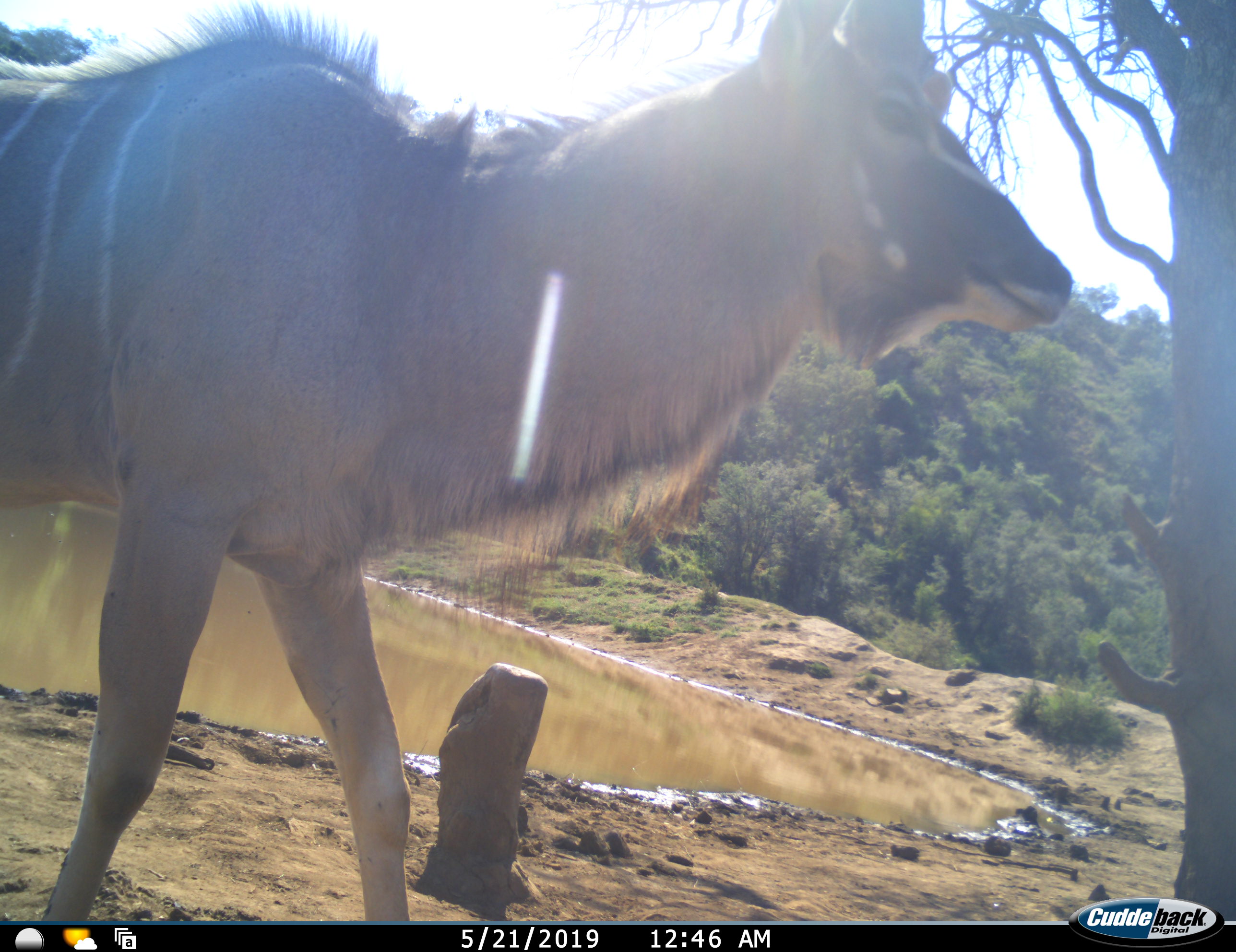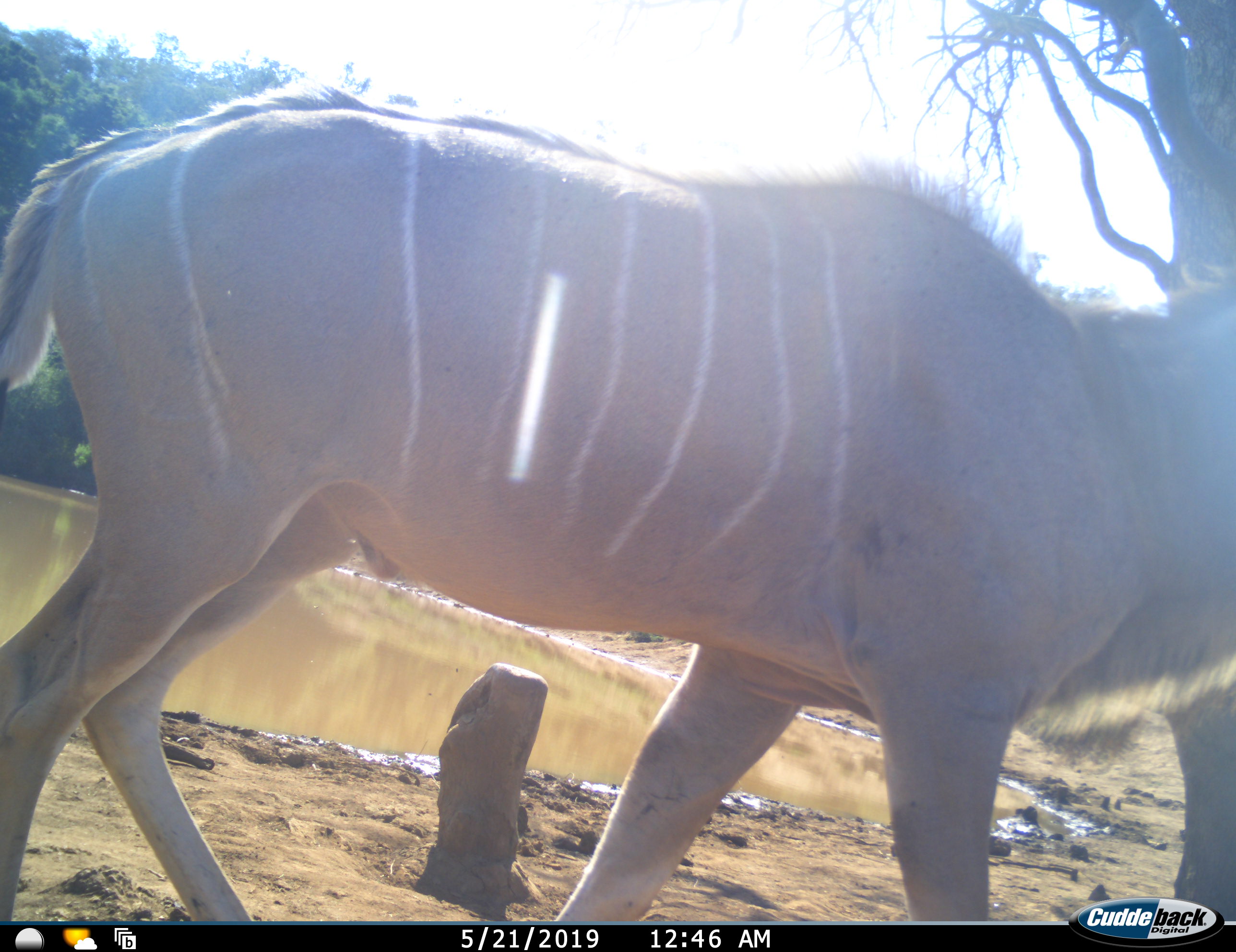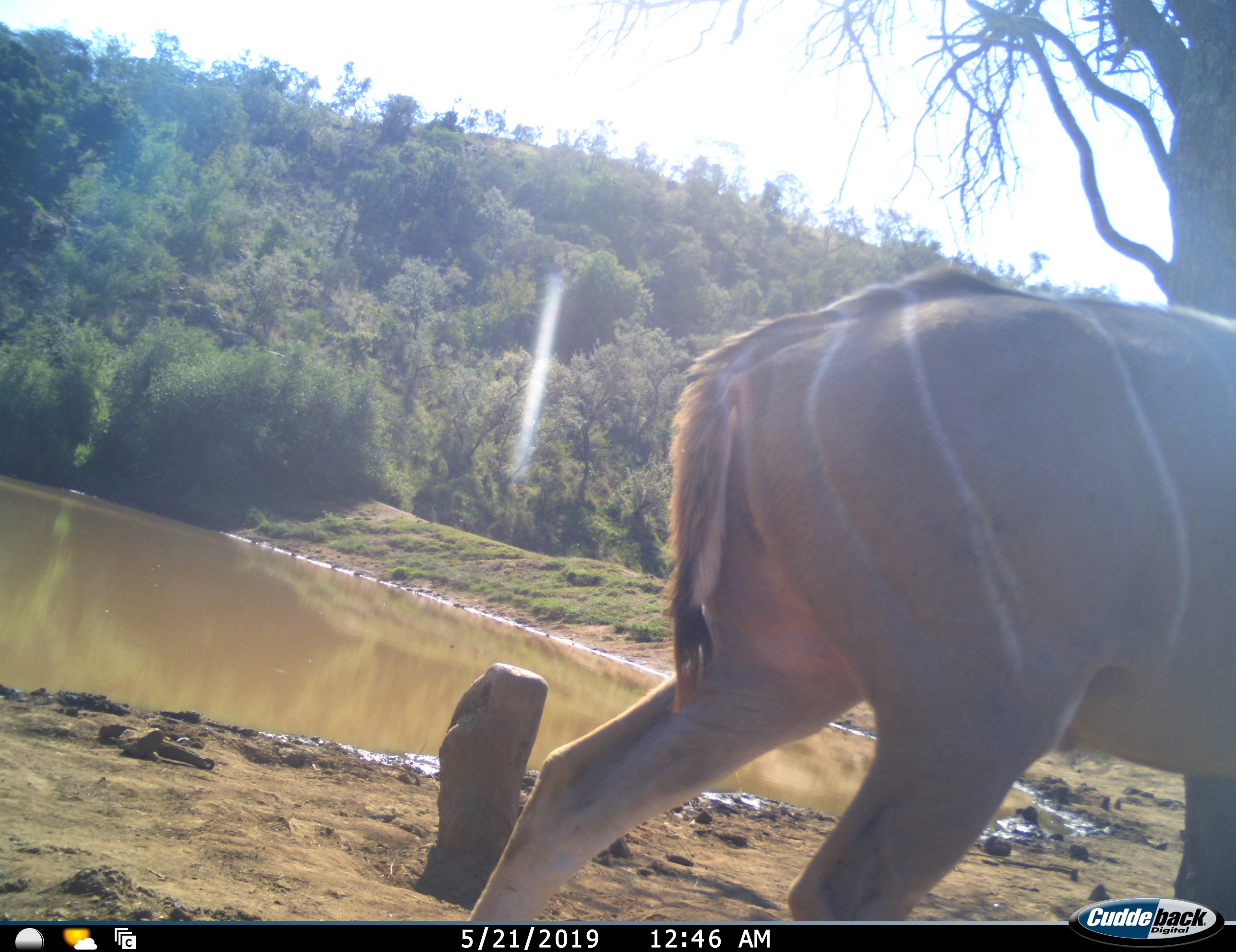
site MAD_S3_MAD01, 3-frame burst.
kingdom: Animalia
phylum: Chordata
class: Mammalia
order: Artiodactyla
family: Bovidae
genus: Tragelaphus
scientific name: Tragelaphus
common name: kudu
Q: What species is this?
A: Kudu (Tragelaphus).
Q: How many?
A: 1.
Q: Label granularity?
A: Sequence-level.